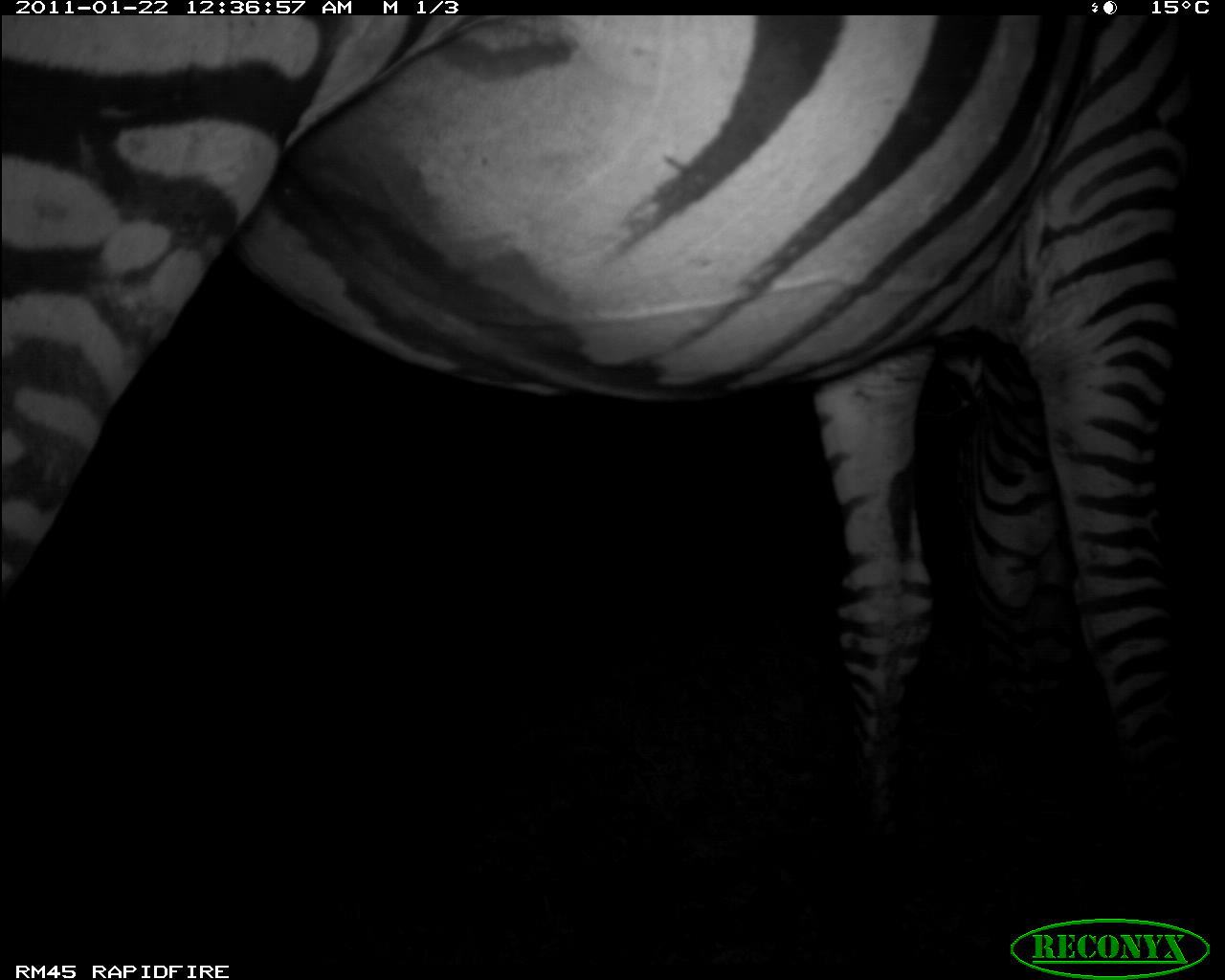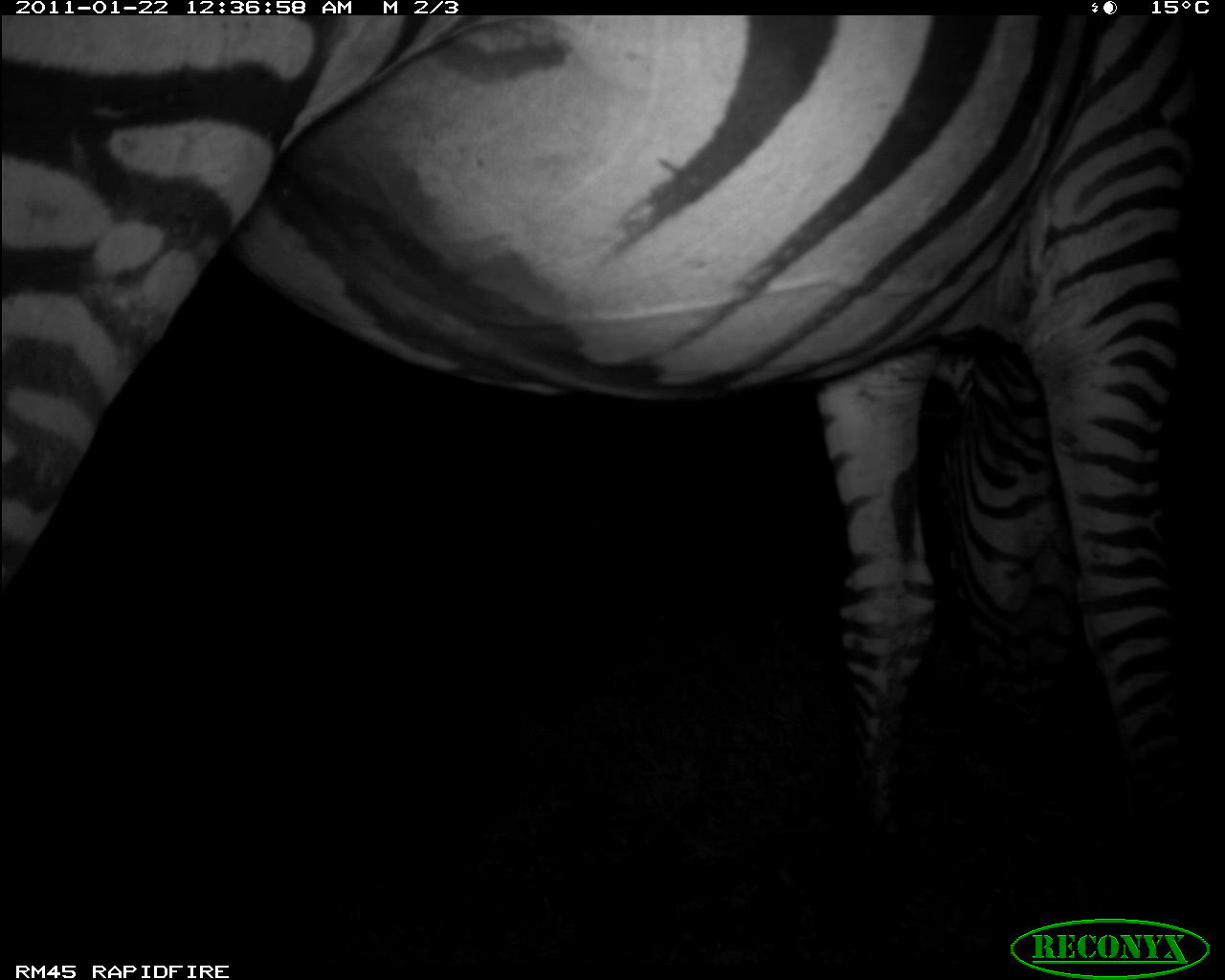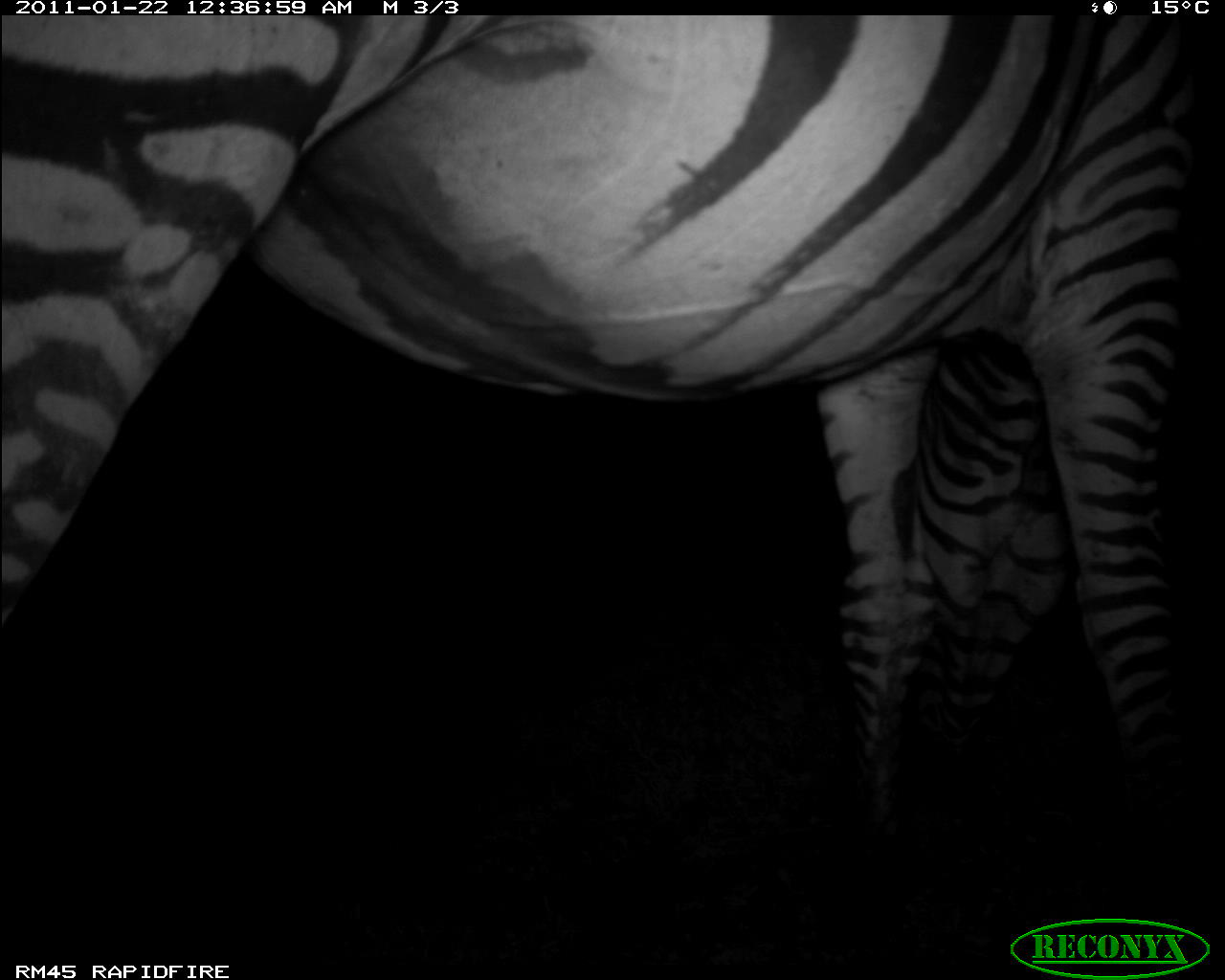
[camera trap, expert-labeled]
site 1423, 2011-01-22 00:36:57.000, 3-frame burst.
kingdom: Animalia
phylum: Chordata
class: Mammalia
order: Perissodactyla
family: Equidae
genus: Equus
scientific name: Equus quagga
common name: plains zebra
Equus quagga (plains zebra), count 1.